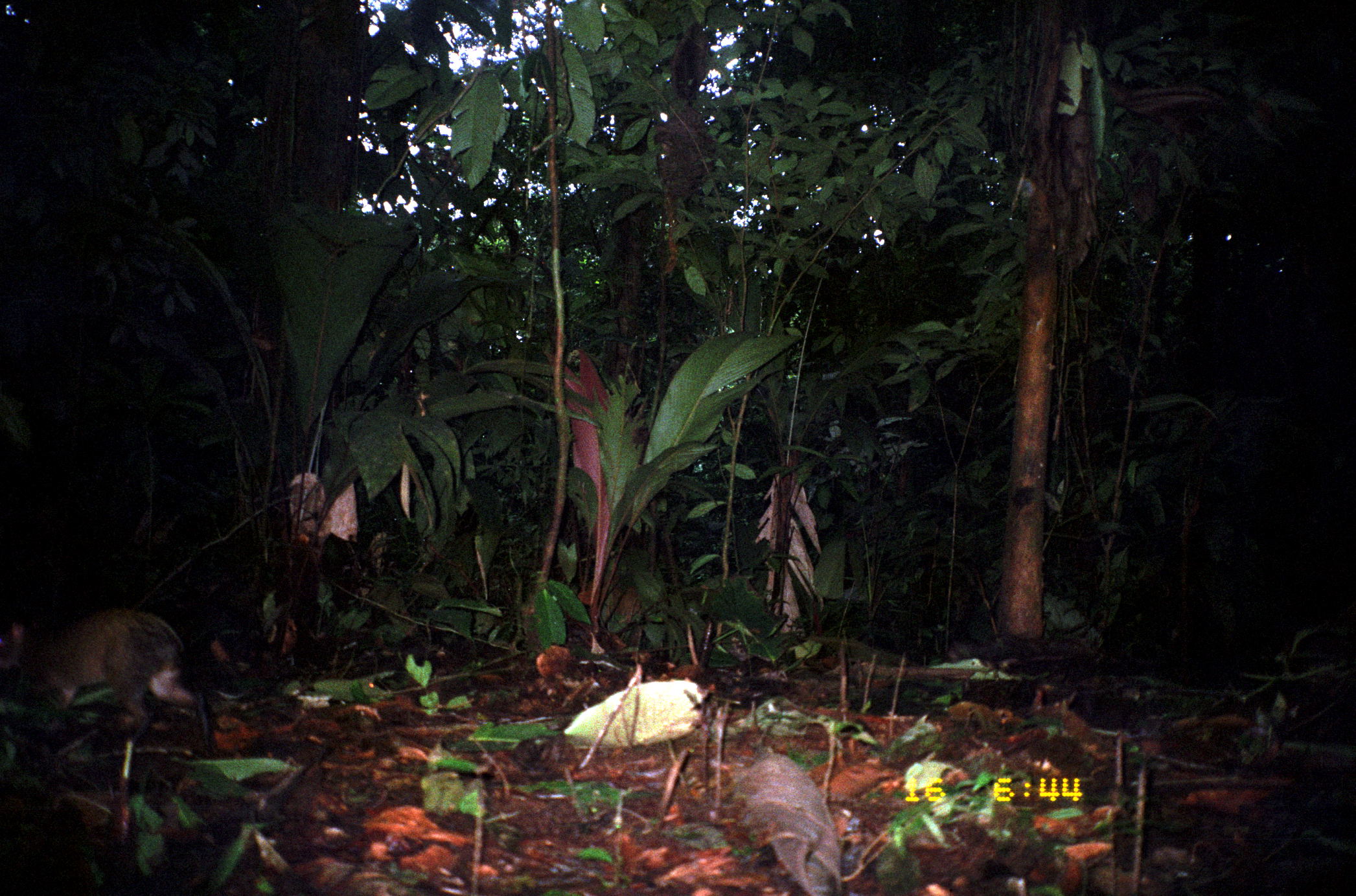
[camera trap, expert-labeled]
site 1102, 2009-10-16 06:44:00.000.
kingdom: Animalia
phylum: Chordata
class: Mammalia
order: Rodentia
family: Dasyproctidae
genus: Dasyprocta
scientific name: Dasyprocta punctata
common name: central american agouti